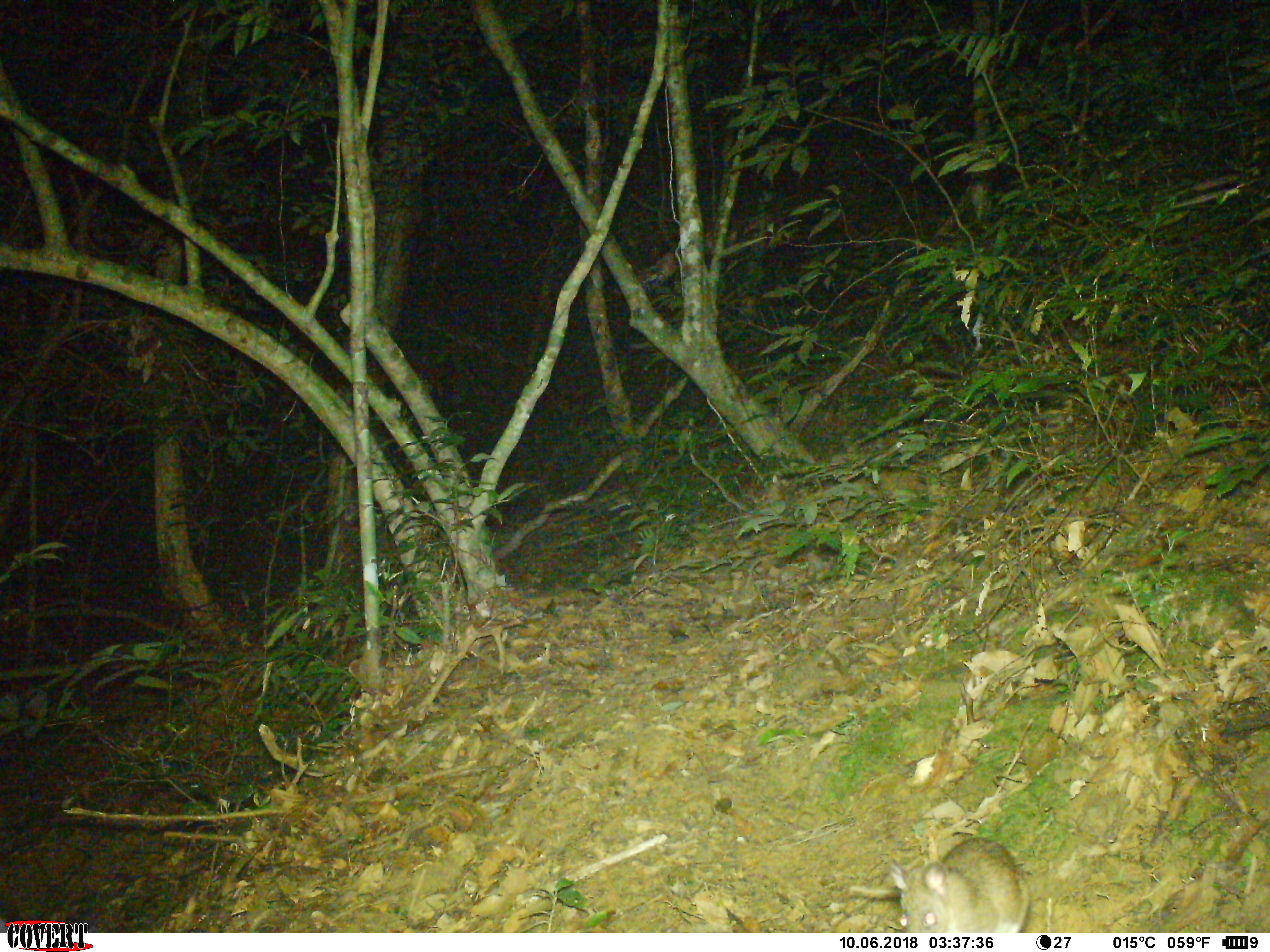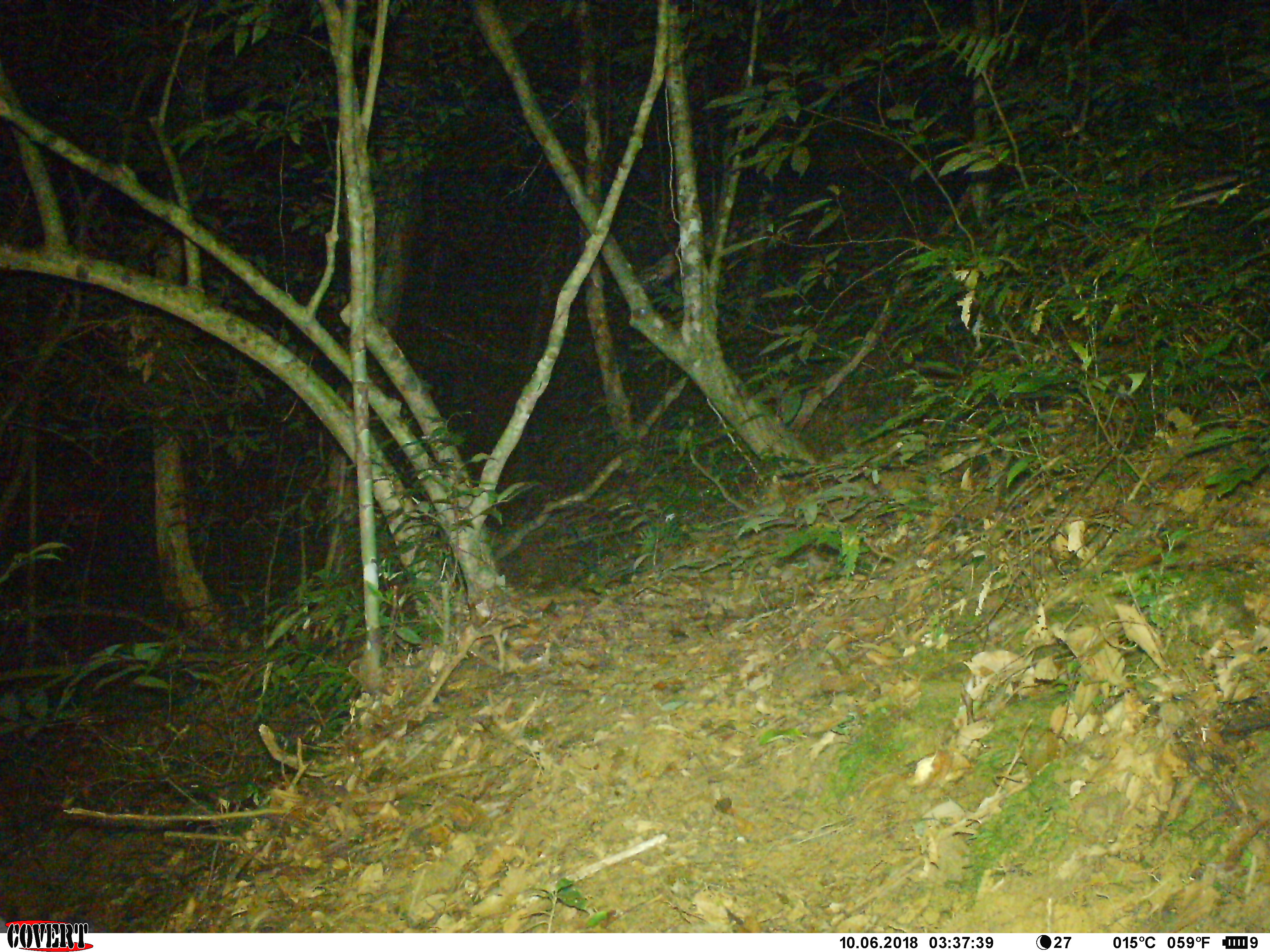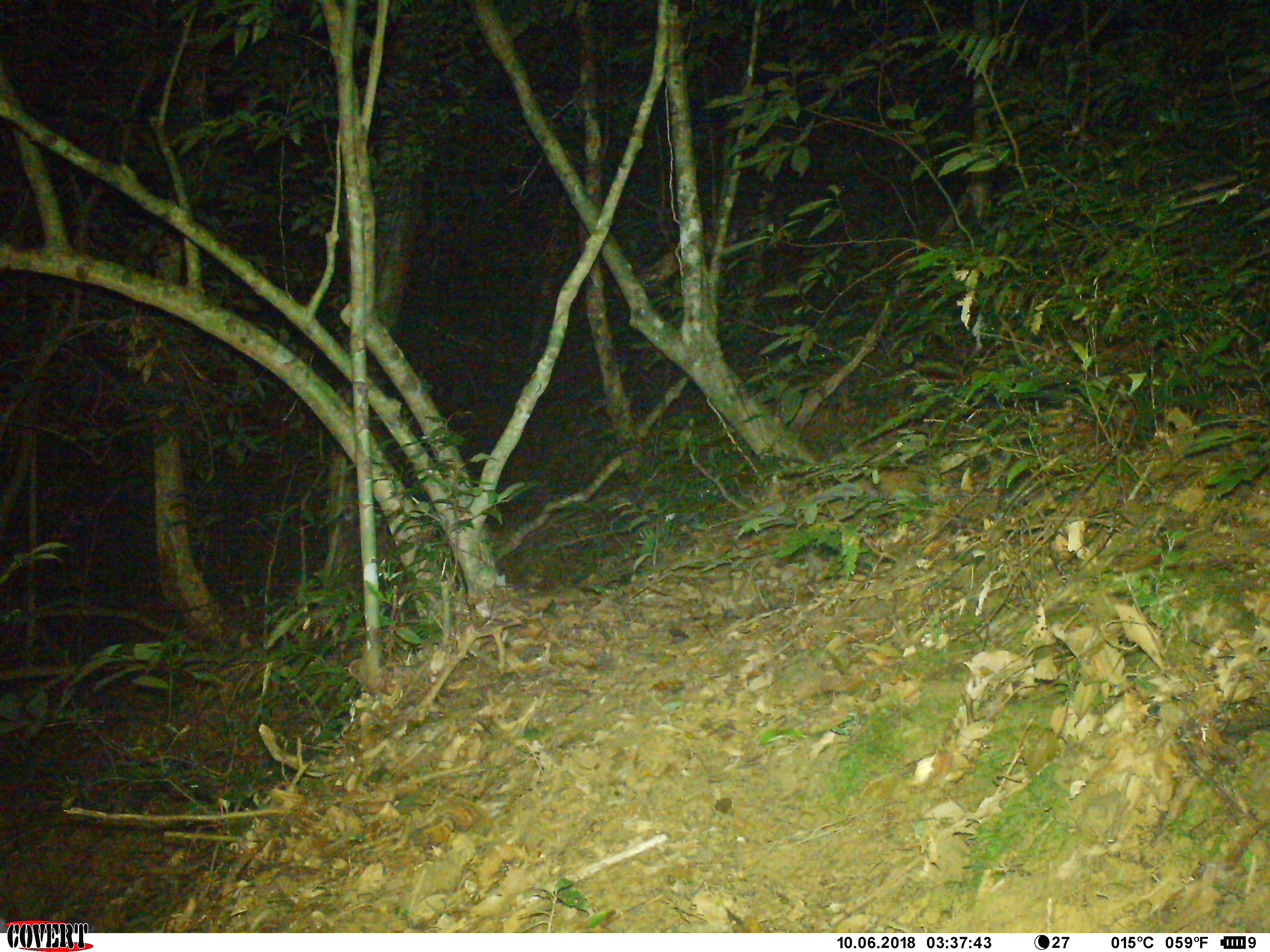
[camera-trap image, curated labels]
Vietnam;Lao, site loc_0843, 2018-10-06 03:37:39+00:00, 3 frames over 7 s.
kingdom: Animalia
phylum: Chordata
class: Mammalia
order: Rodentia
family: Muridae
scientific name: Muridae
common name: old-world mice and rats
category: unidentified murid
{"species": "unidentified murid (old-world mice and rats) (Muridae)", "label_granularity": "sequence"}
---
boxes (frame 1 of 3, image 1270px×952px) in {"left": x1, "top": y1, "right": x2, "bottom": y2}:
unidentified murid: {"left": 890, "top": 836, "right": 1030, "bottom": 932}